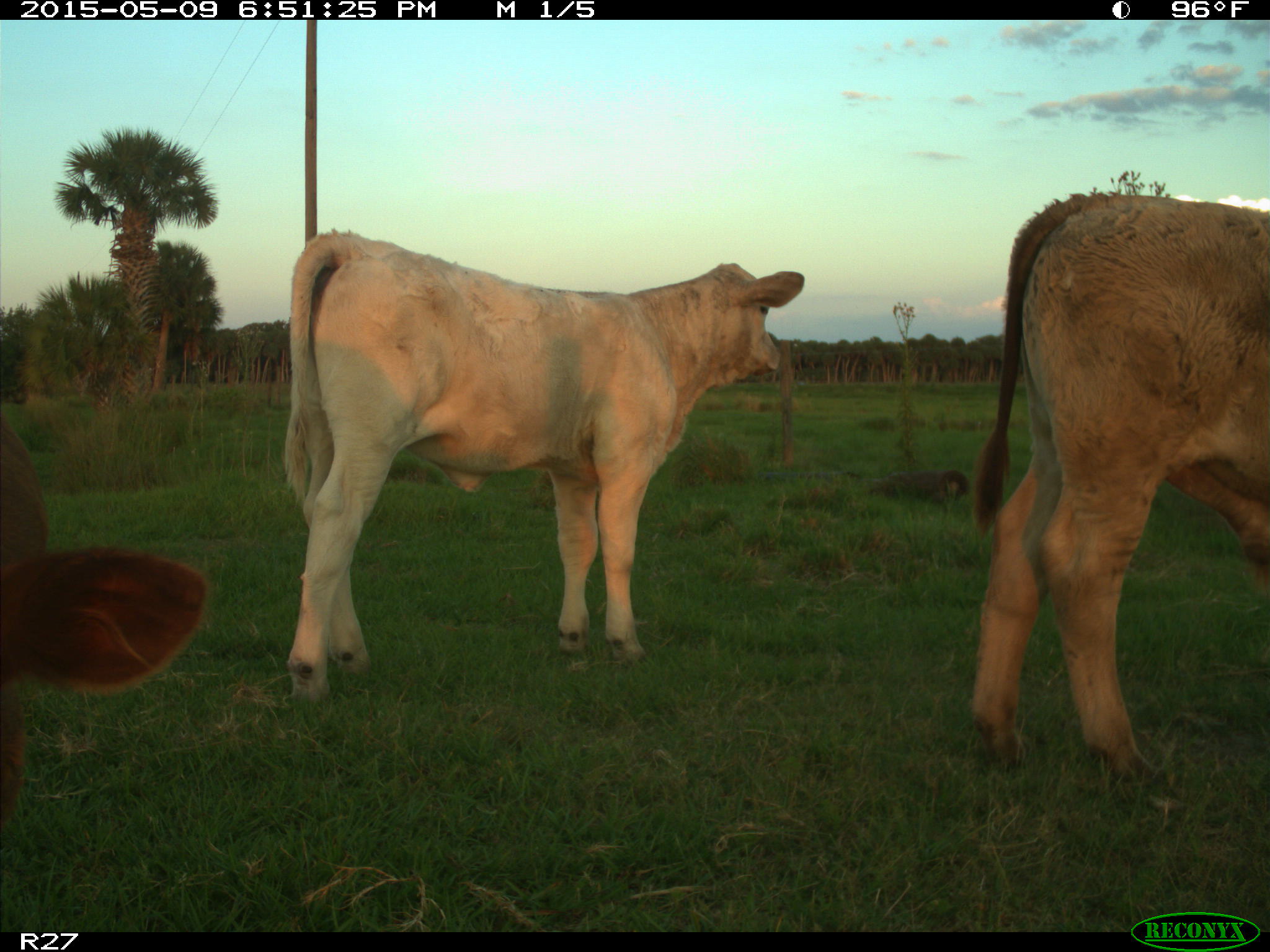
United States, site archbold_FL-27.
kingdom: Animalia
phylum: Chordata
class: Mammalia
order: Artiodactyla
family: Bovidae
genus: Bos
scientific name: Bos taurus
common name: domestic cow